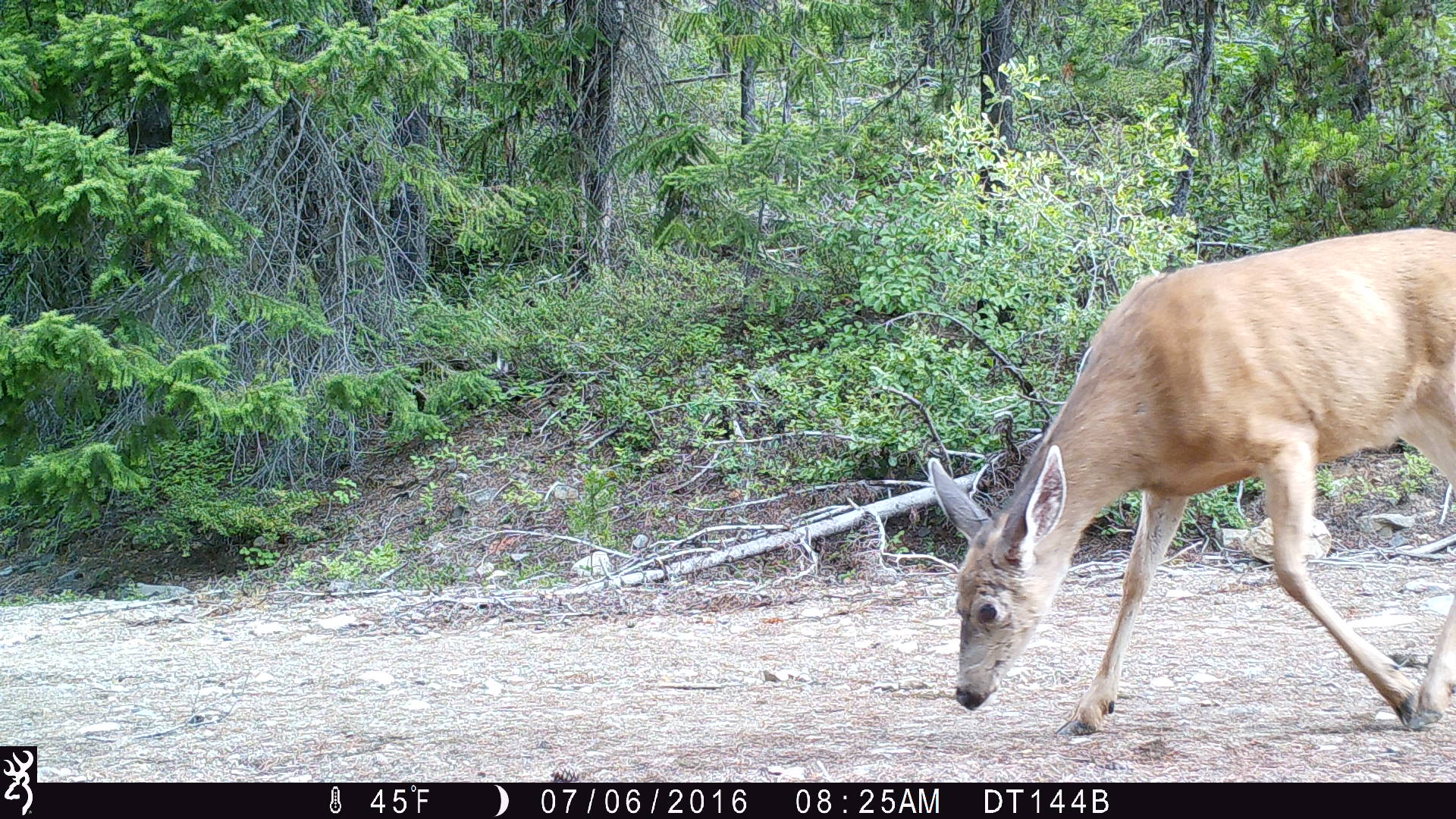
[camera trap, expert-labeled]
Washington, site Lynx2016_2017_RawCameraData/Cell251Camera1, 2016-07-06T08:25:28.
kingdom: Animalia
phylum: Chordata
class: Mammalia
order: Artiodactyla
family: Cervidae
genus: Odocoileus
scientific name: Odocoileus hemionus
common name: mule deer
Odocoileus hemionus (mule deer). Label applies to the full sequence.